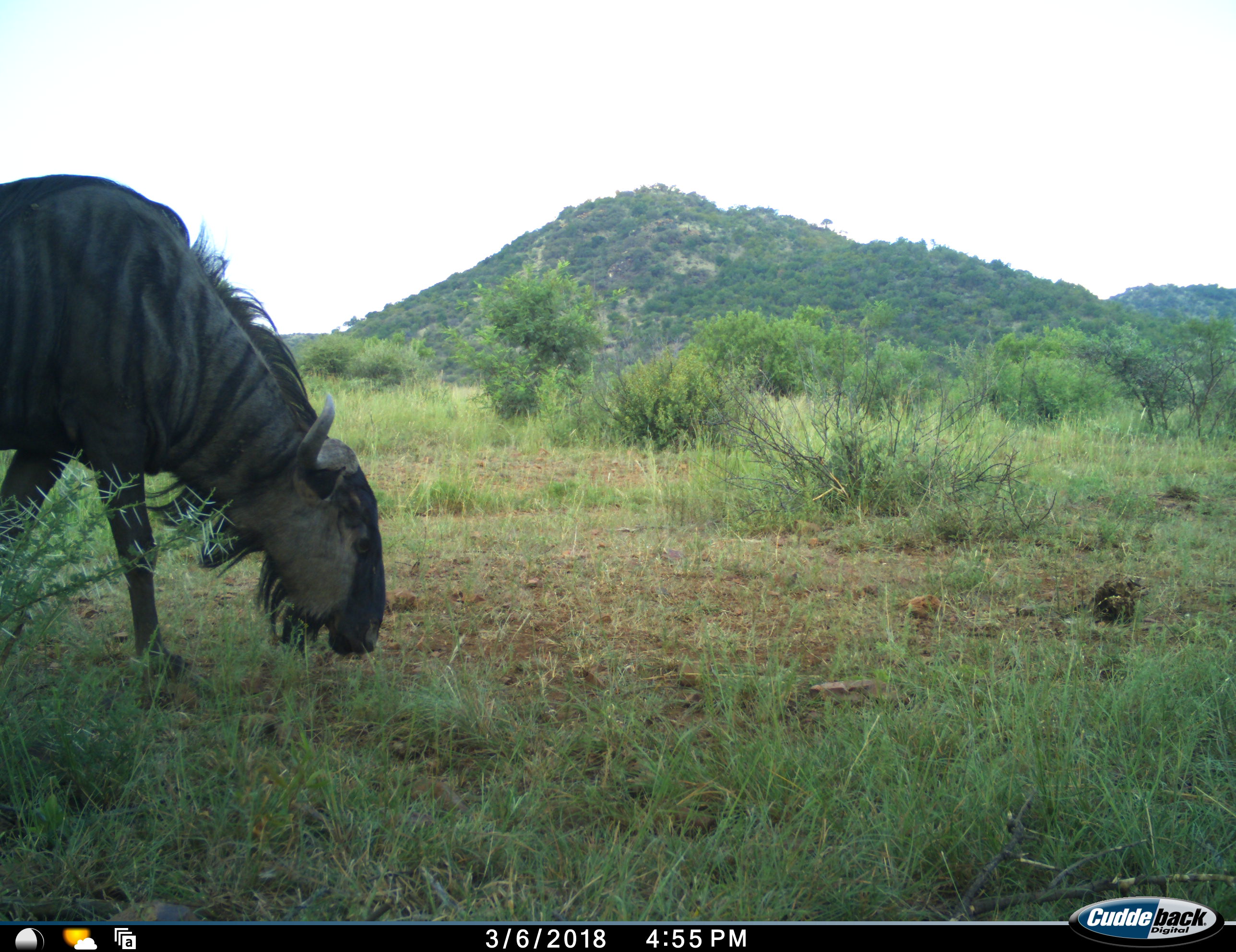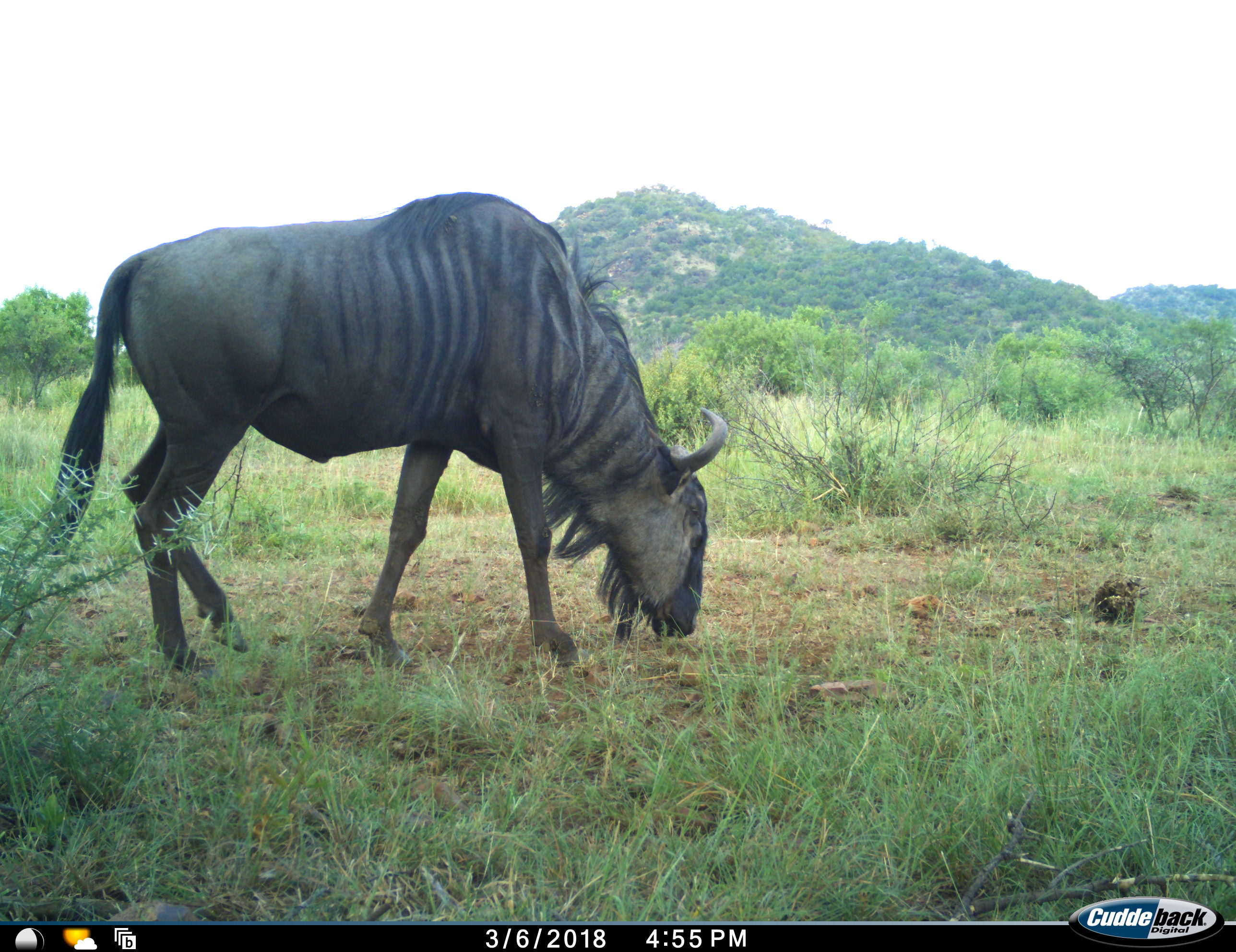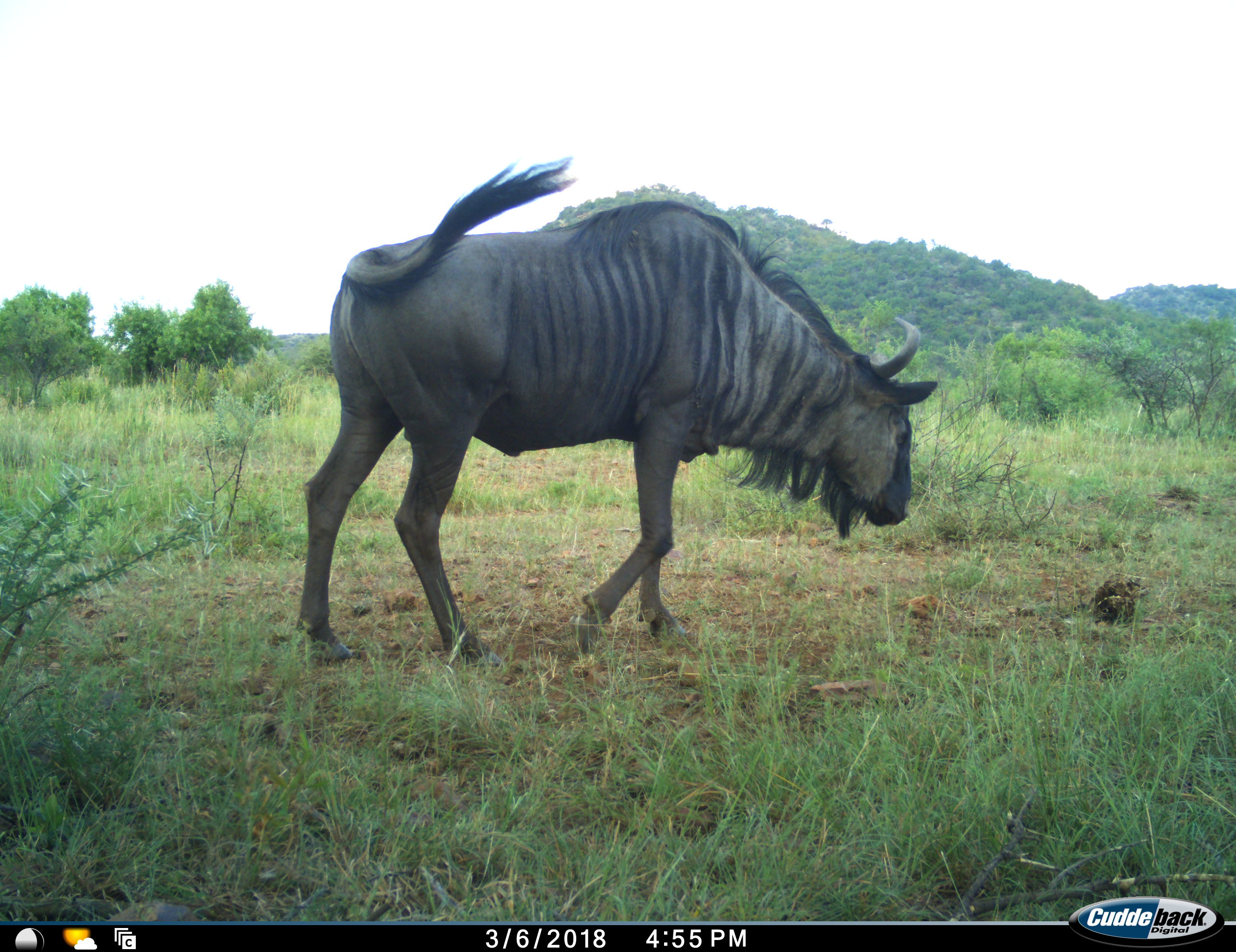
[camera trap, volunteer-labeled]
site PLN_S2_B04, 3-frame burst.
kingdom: Animalia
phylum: Chordata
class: Mammalia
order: Artiodactyla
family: Bovidae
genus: Connochaetes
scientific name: Connochaetes taurinus taurinus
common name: blue wildebeest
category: wildebeestblue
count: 1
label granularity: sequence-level